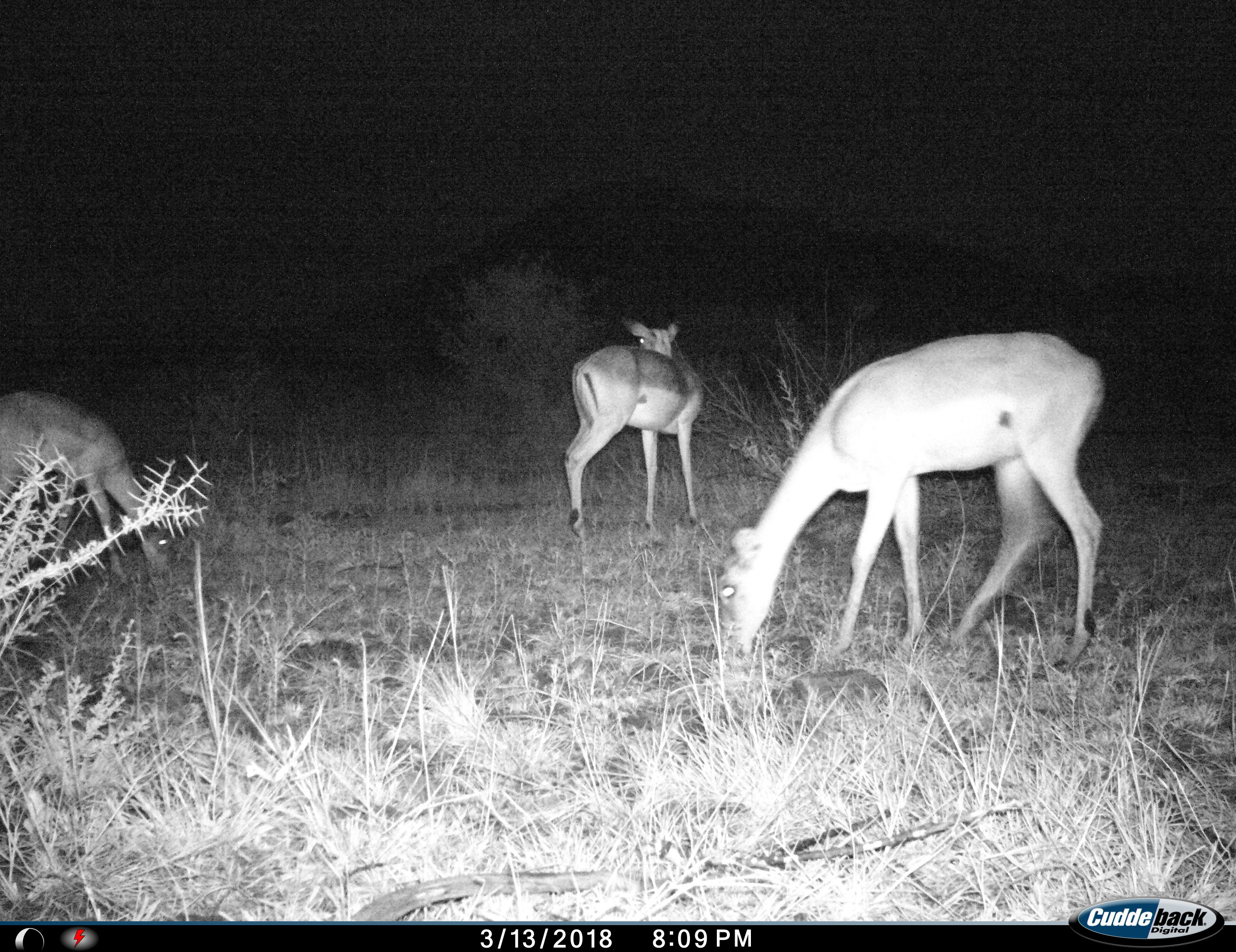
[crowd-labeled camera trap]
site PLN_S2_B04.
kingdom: Animalia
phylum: Chordata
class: Mammalia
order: Artiodactyla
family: Bovidae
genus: Aepyceros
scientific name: Aepyceros melampus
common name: impala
Impala (Aepyceros melampus), count 3. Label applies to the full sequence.